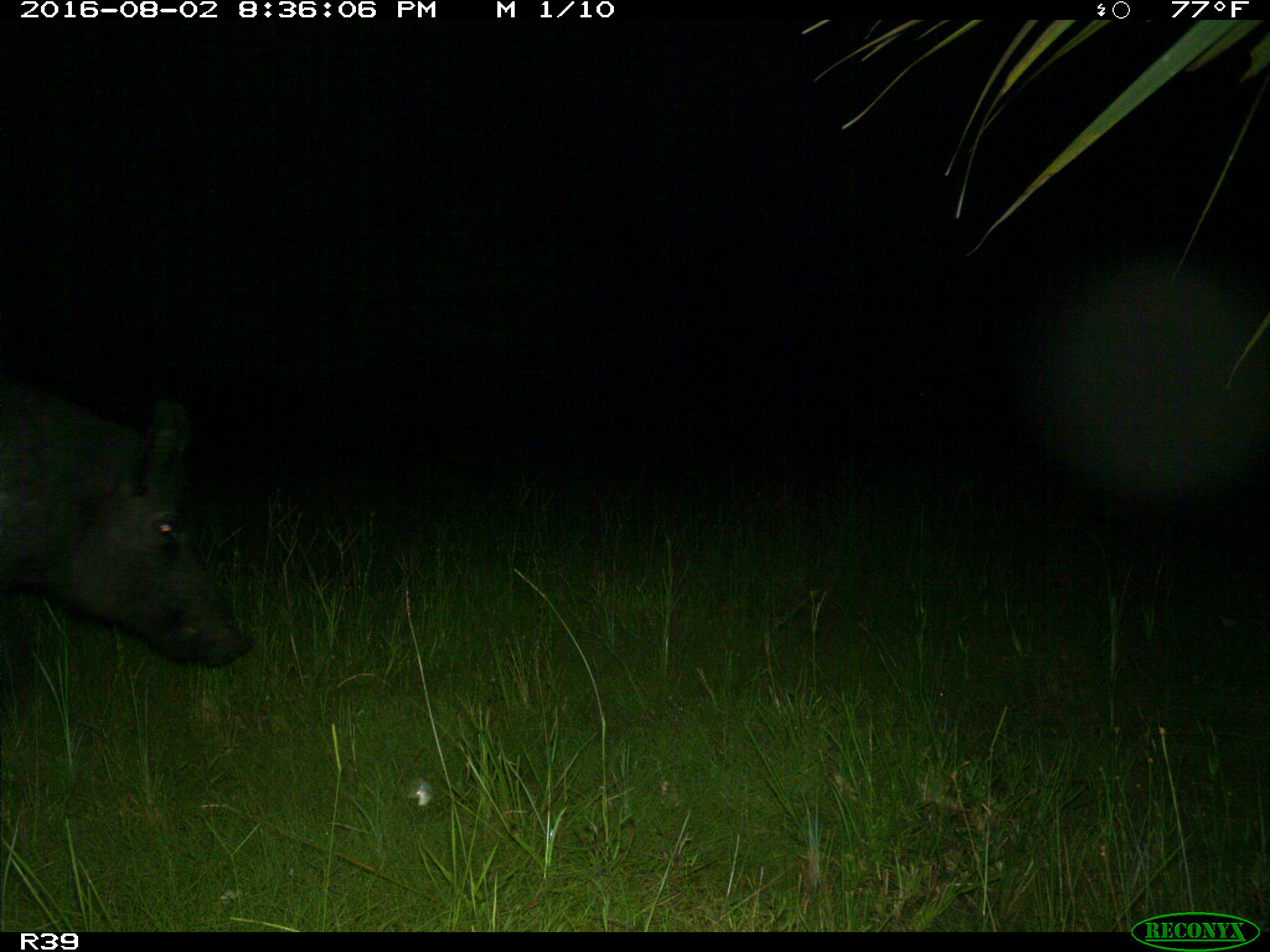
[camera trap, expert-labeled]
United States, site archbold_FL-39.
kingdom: Animalia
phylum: Chordata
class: Mammalia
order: Artiodactyla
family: Suidae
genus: Sus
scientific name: Sus scrofa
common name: wild boar